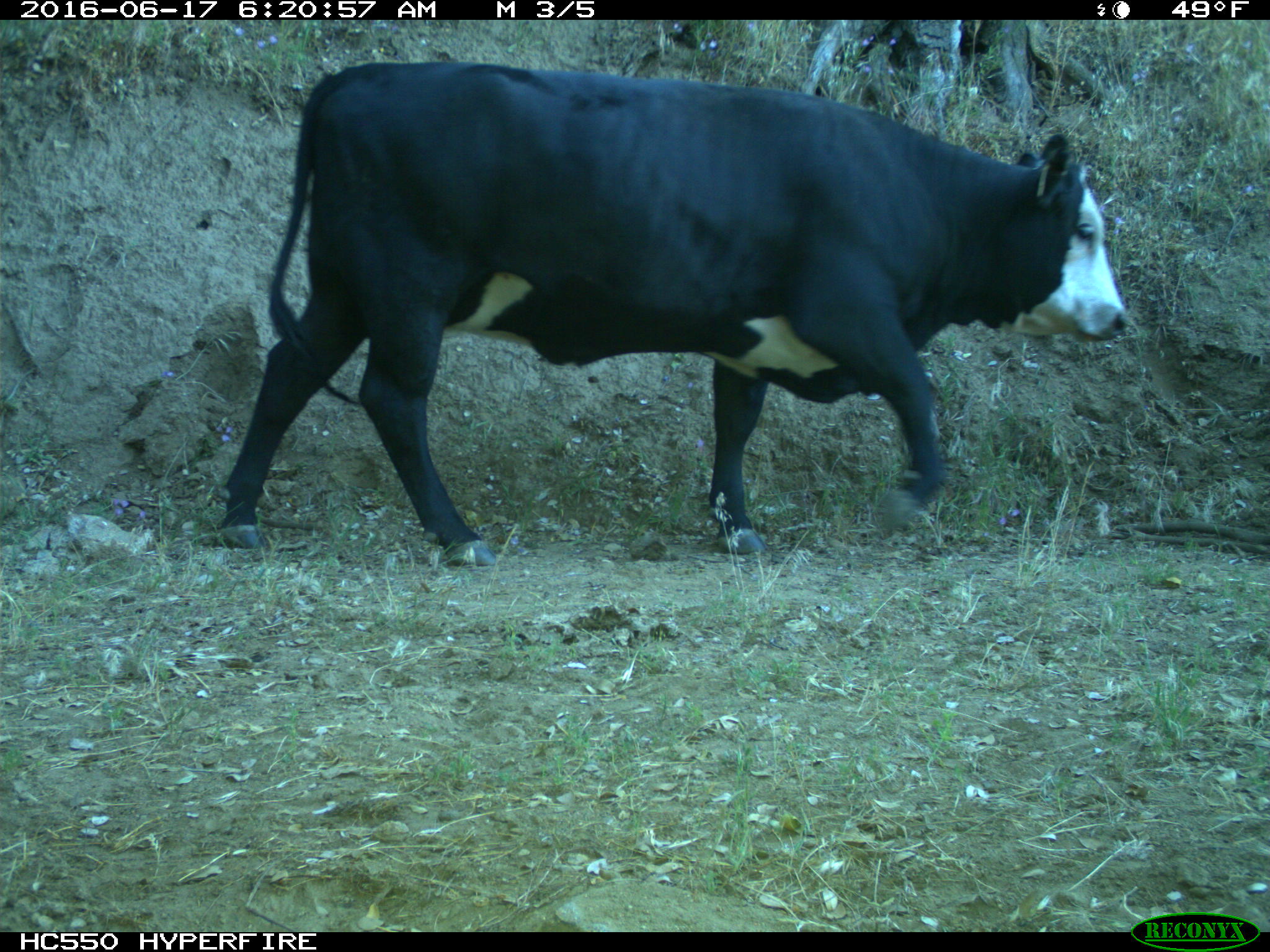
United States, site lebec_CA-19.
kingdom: Animalia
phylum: Chordata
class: Mammalia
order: Artiodactyla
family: Bovidae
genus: Bos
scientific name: Bos taurus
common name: domestic cow